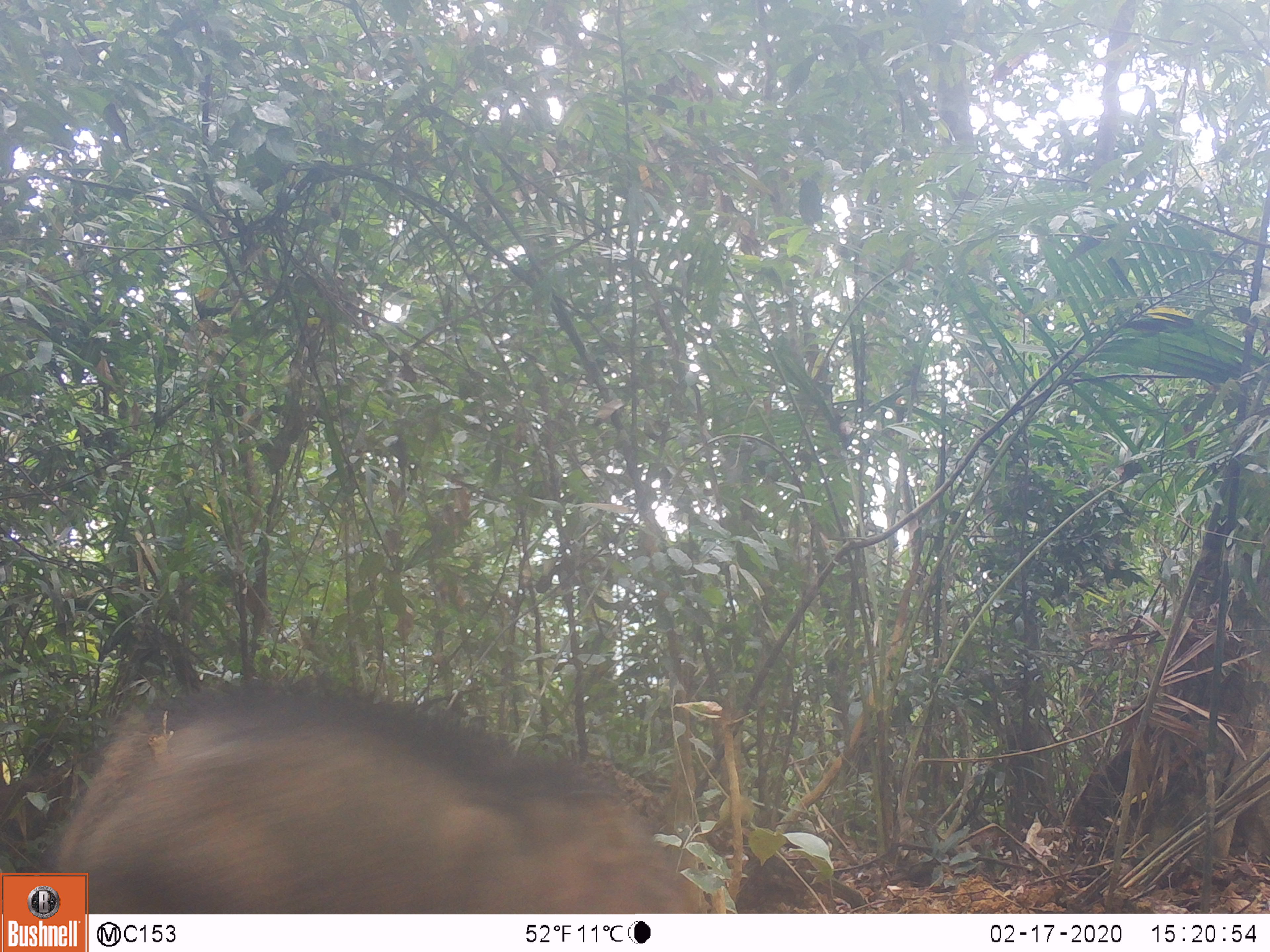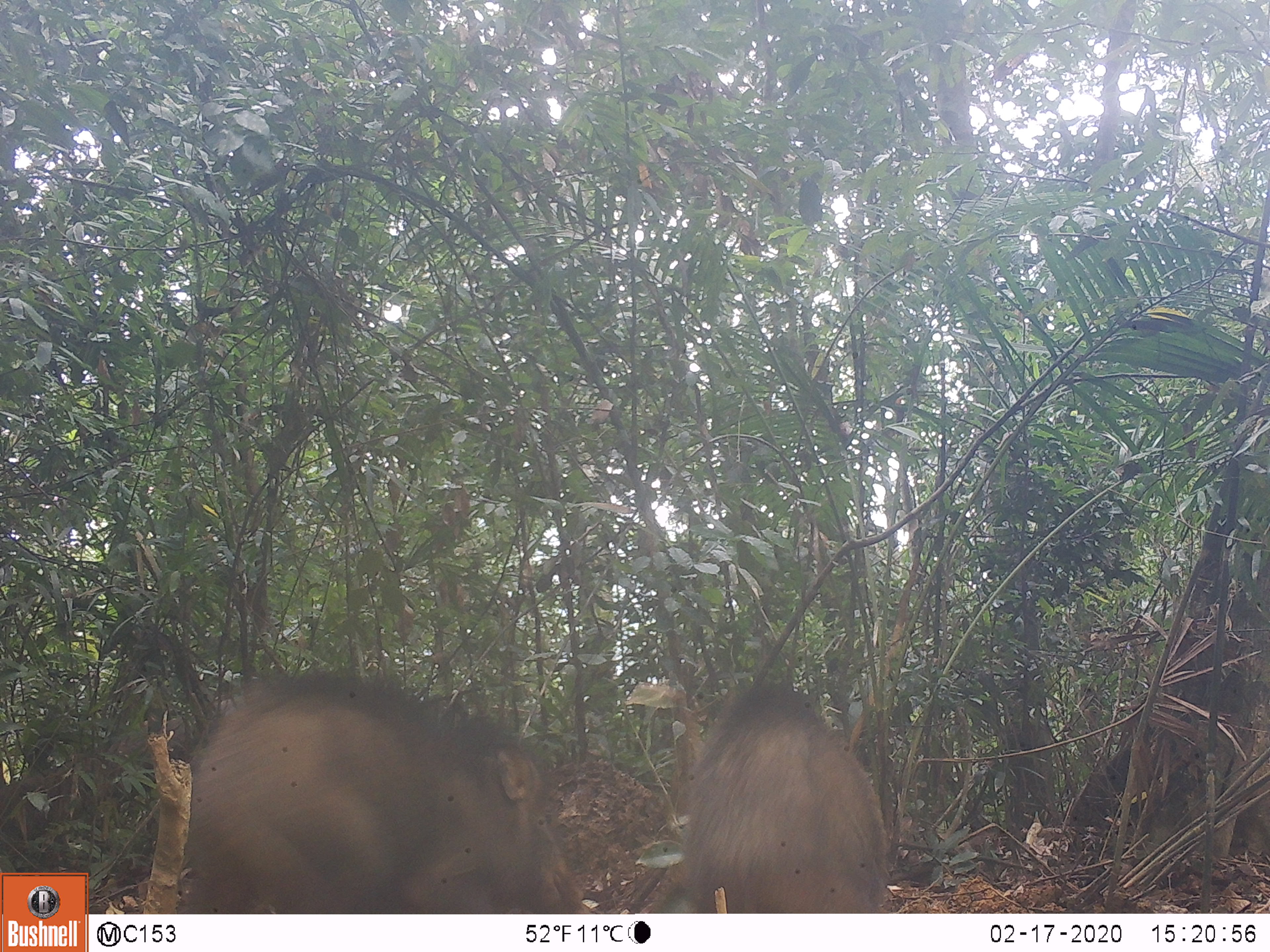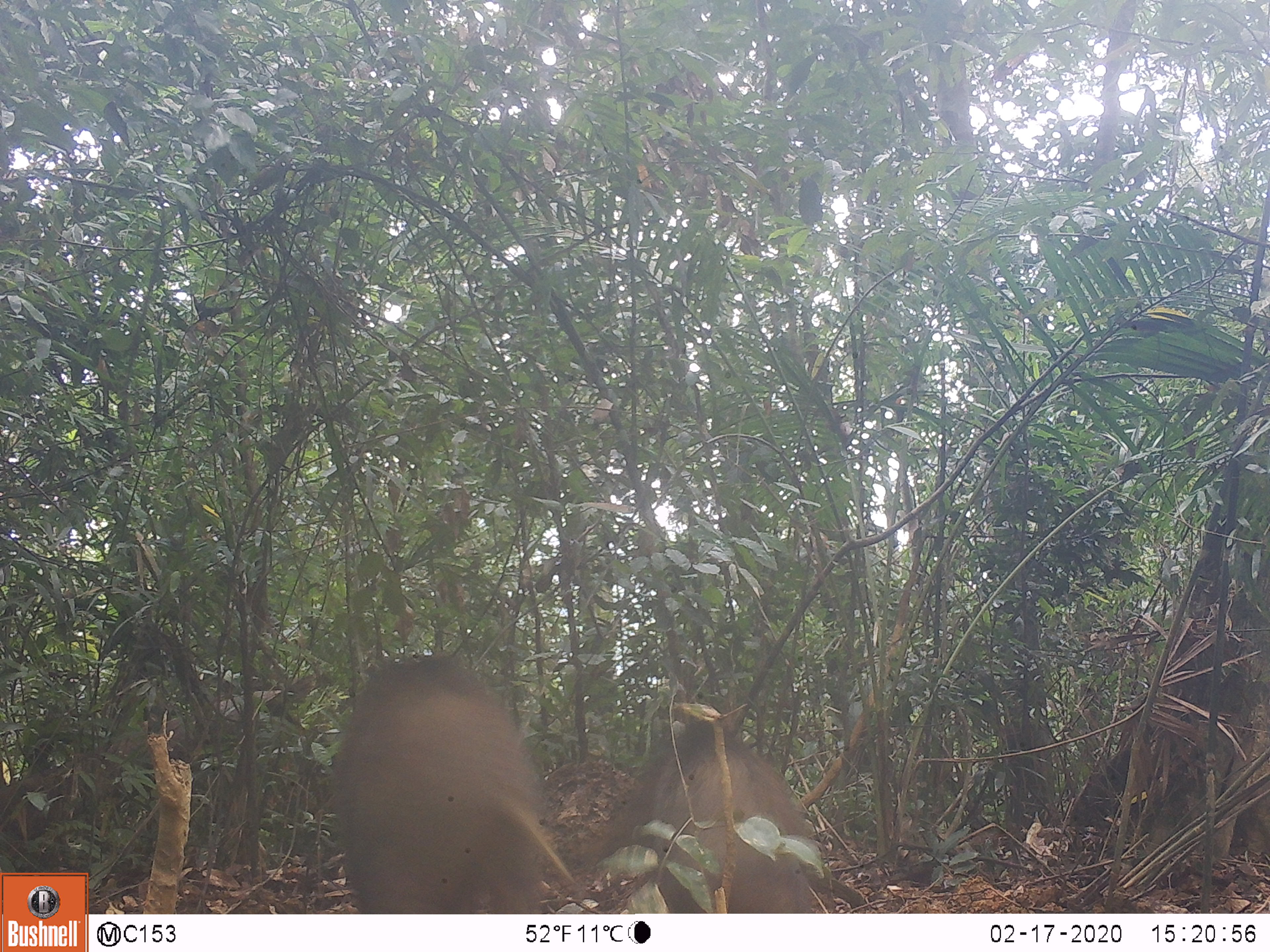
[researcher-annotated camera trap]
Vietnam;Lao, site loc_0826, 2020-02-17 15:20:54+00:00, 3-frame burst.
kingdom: Animalia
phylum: Chordata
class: Mammalia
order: Artiodactyla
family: Suidae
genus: Sus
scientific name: Sus scrofa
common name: eurasian wild pig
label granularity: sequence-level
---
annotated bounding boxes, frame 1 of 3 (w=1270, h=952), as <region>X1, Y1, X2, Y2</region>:
eurasian wild pig: <region>46, 678, 701, 912</region>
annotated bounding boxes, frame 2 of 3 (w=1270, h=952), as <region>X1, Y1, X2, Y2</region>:
eurasian wild pig: <region>188, 669, 587, 914</region>; <region>678, 682, 888, 913</region>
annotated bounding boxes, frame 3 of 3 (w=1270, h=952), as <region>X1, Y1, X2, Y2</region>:
eurasian wild pig: <region>330, 652, 578, 914</region>; <region>593, 687, 809, 913</region>